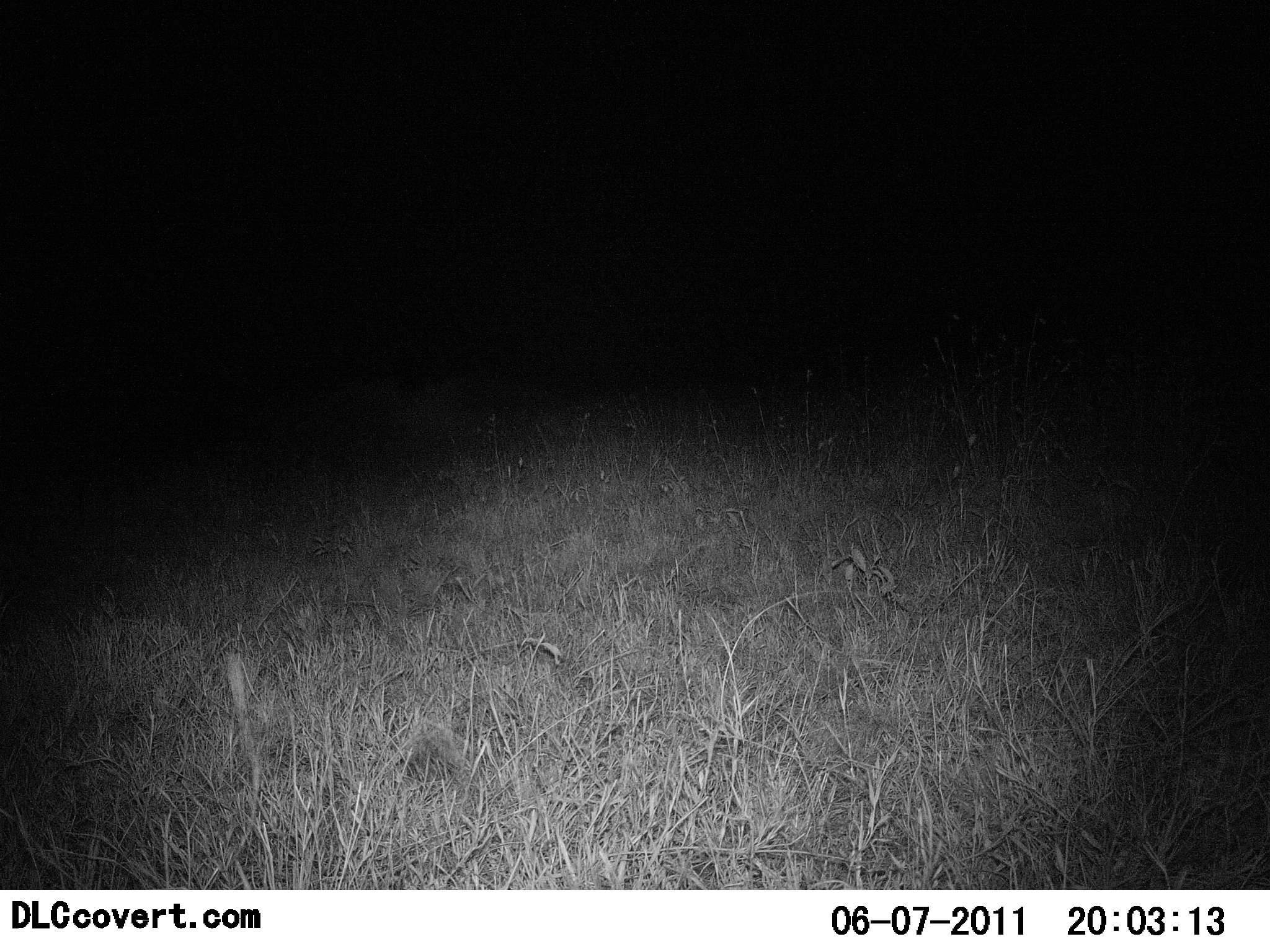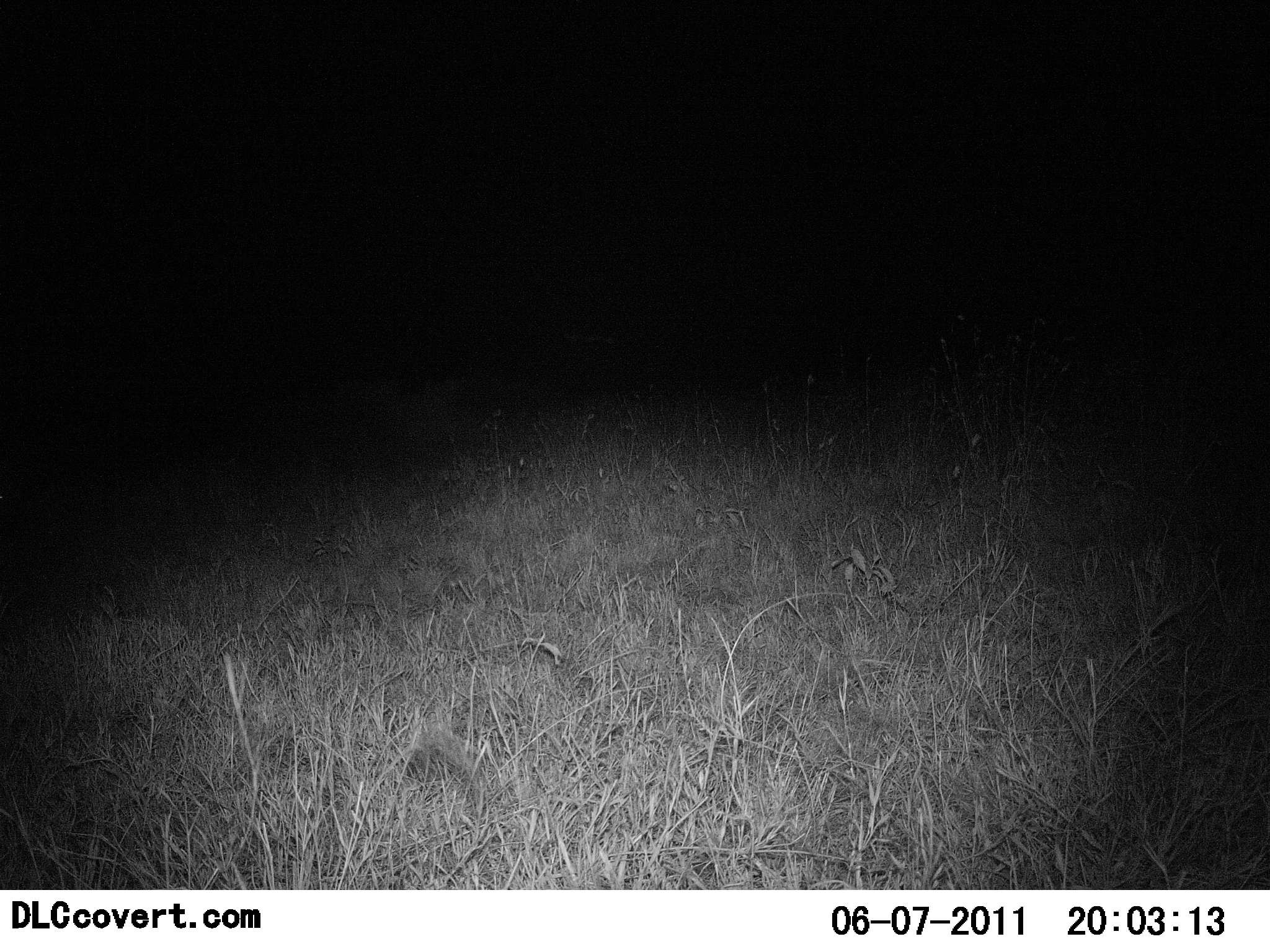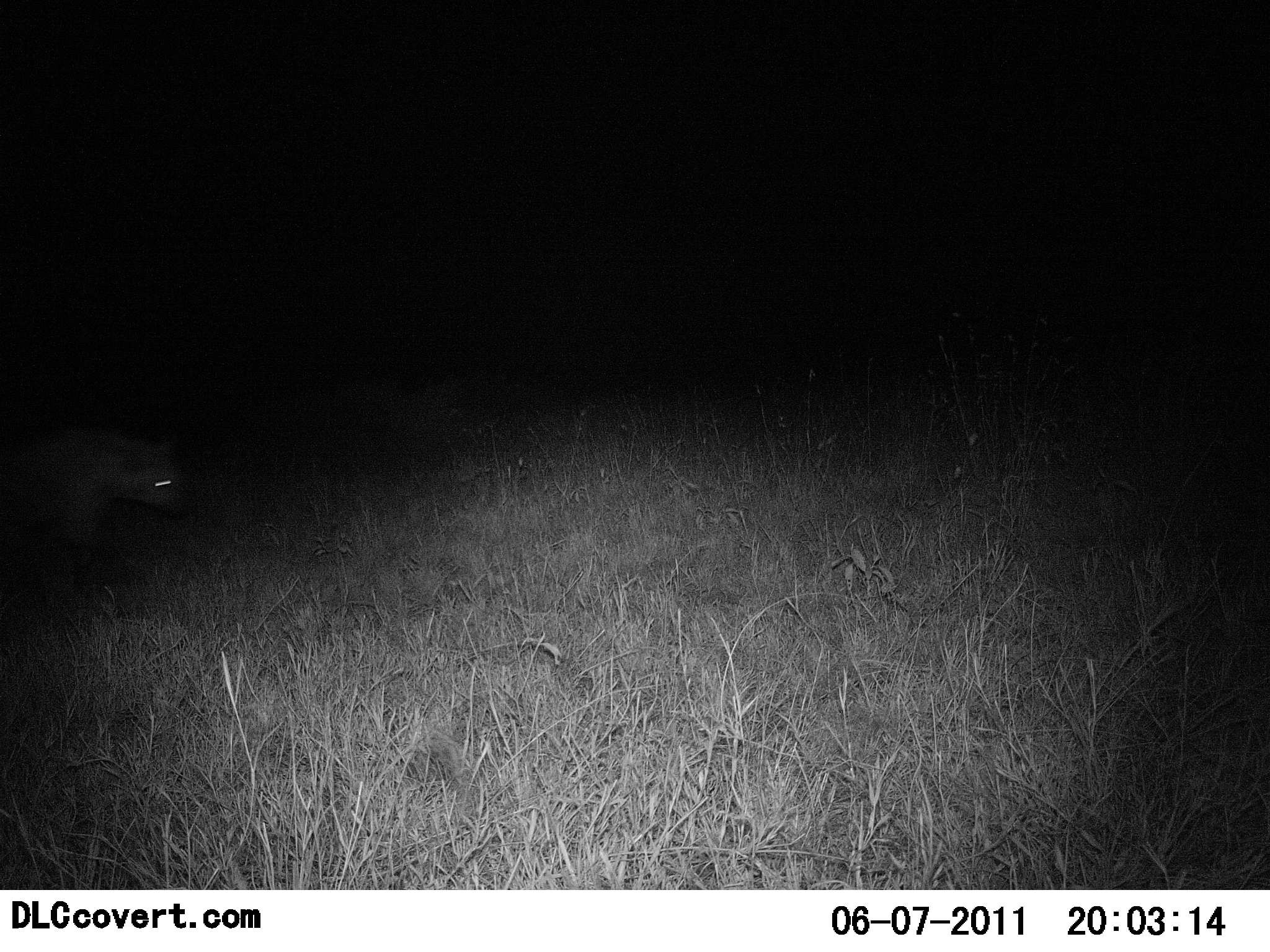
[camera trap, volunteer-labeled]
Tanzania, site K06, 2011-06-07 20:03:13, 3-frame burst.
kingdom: Animalia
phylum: Chordata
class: Mammalia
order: Carnivora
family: Hyaenidae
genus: Crocuta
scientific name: Crocuta crocuta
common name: spotted hyena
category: hyenaspotted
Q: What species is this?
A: Hyenaspotted (spotted hyena) (Crocuta crocuta).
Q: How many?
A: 1.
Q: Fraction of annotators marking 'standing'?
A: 9%.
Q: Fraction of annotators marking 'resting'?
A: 0%.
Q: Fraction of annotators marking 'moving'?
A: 100%.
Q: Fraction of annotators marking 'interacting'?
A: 0%.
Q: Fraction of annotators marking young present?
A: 0%.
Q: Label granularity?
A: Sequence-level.